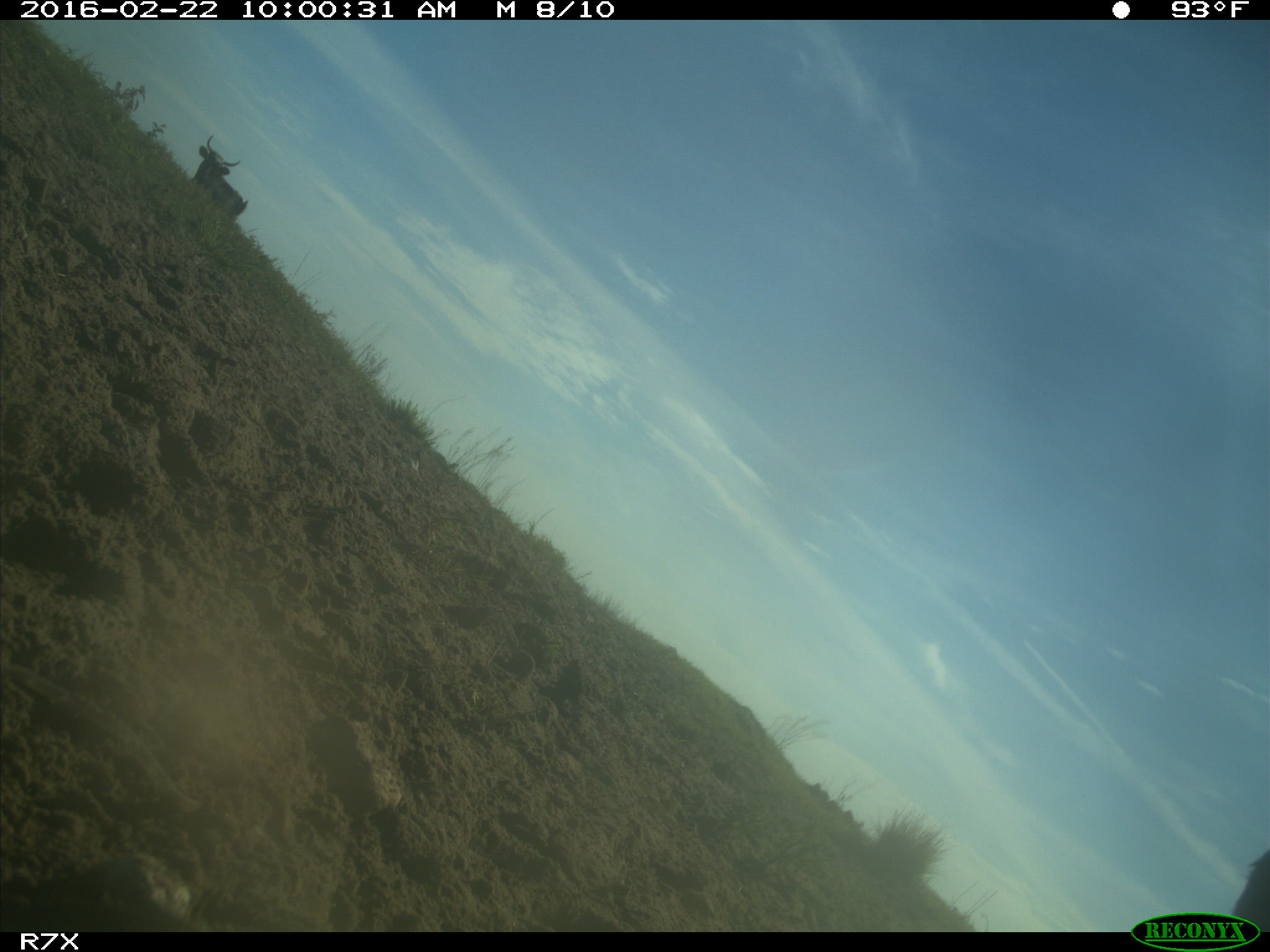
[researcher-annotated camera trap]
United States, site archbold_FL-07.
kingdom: Animalia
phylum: Chordata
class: Mammalia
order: Artiodactyla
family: Bovidae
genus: Bos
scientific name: Bos taurus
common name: domestic cow